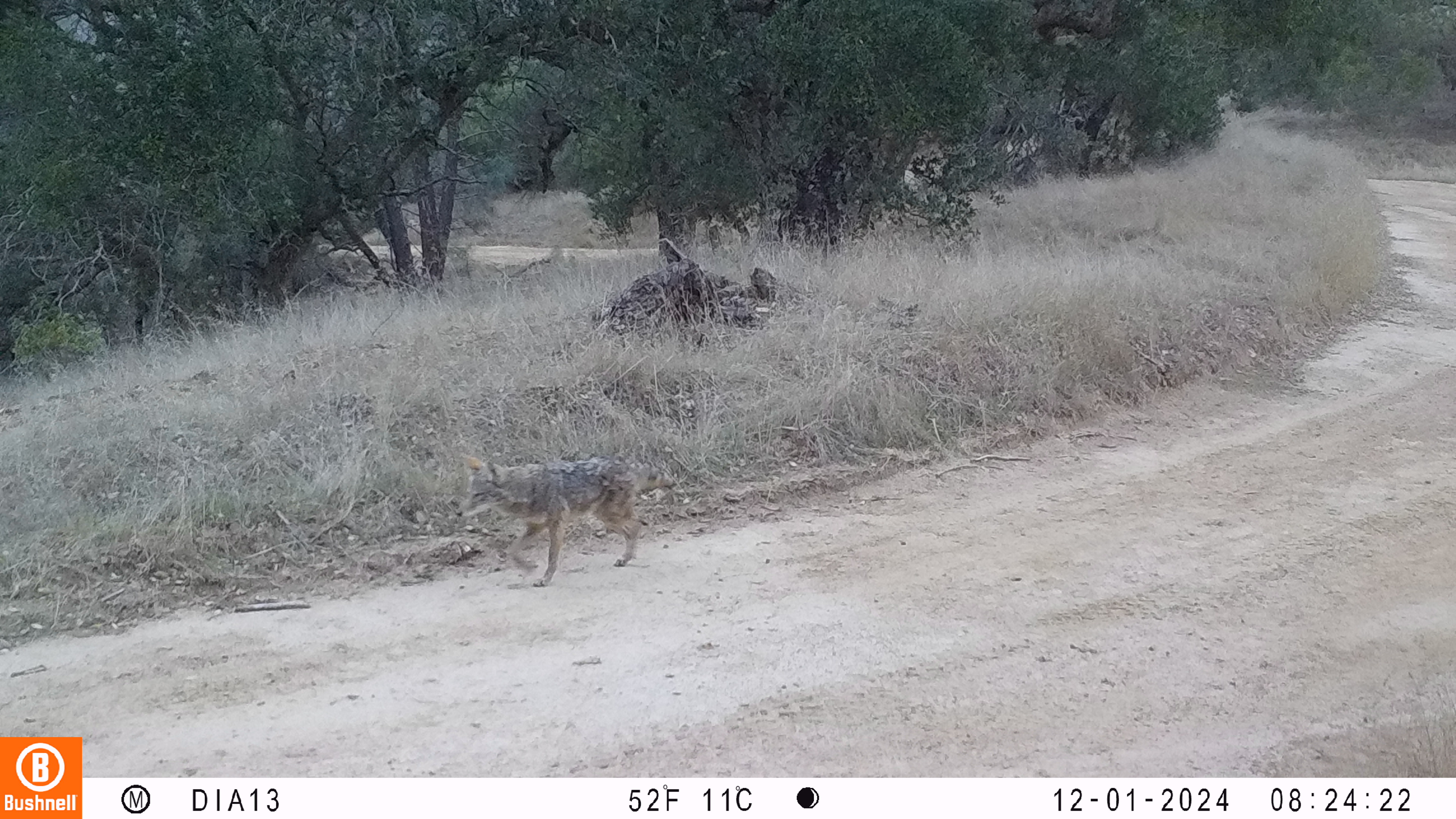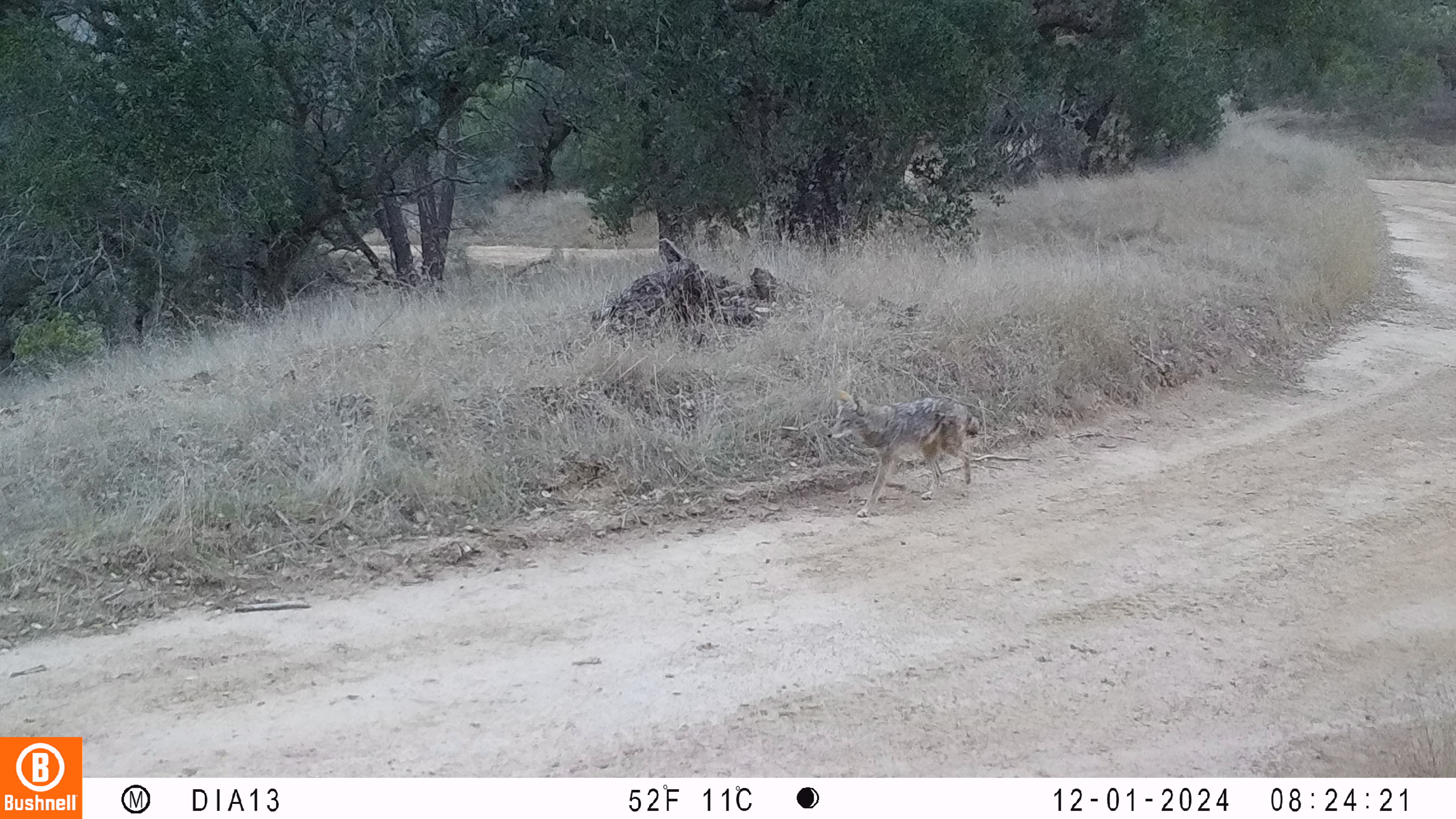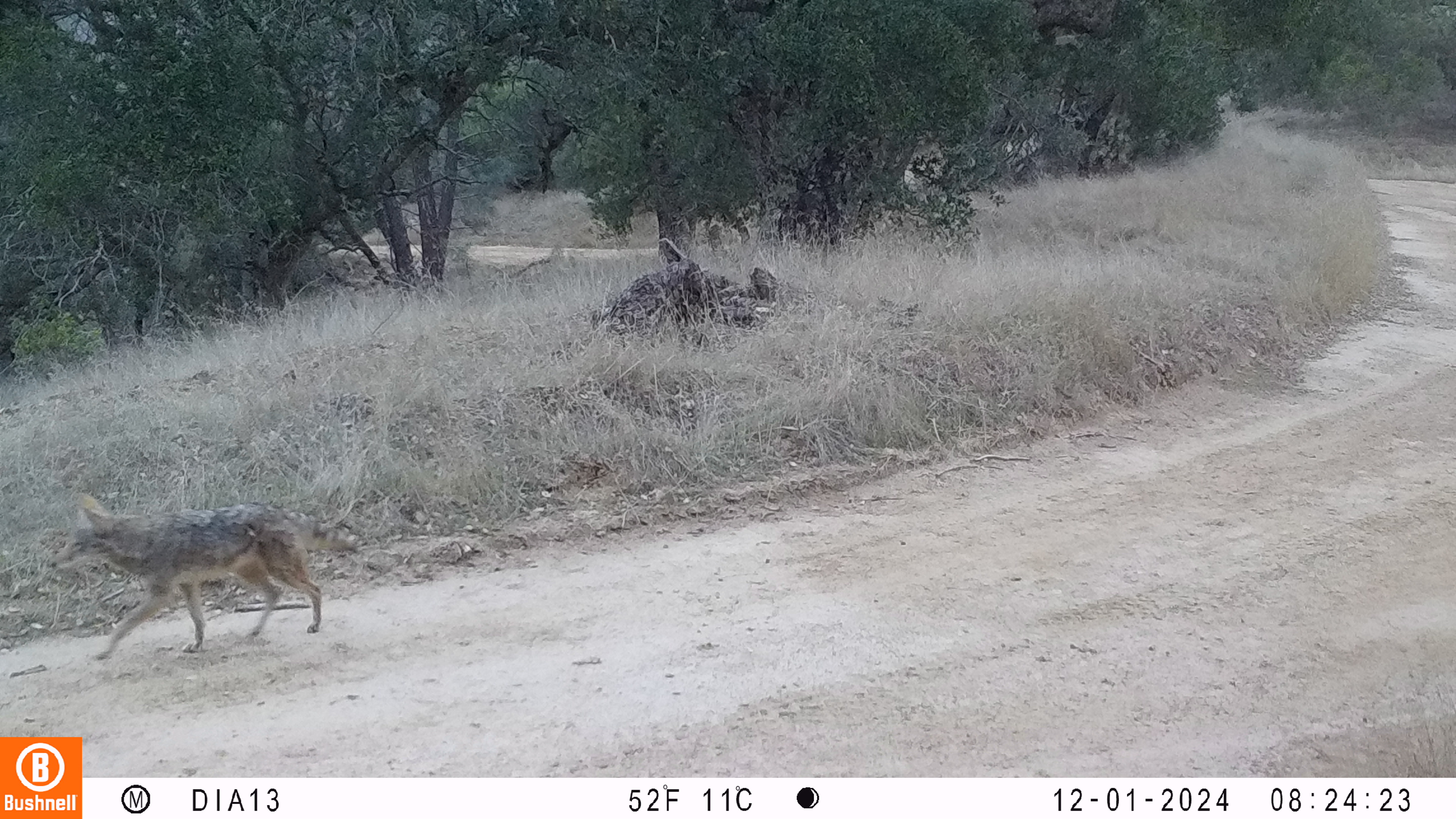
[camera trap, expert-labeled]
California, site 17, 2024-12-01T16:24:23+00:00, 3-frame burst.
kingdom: Animalia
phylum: Chordata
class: Mammalia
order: Carnivora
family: Canidae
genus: Canis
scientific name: Canis latrans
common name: coyote